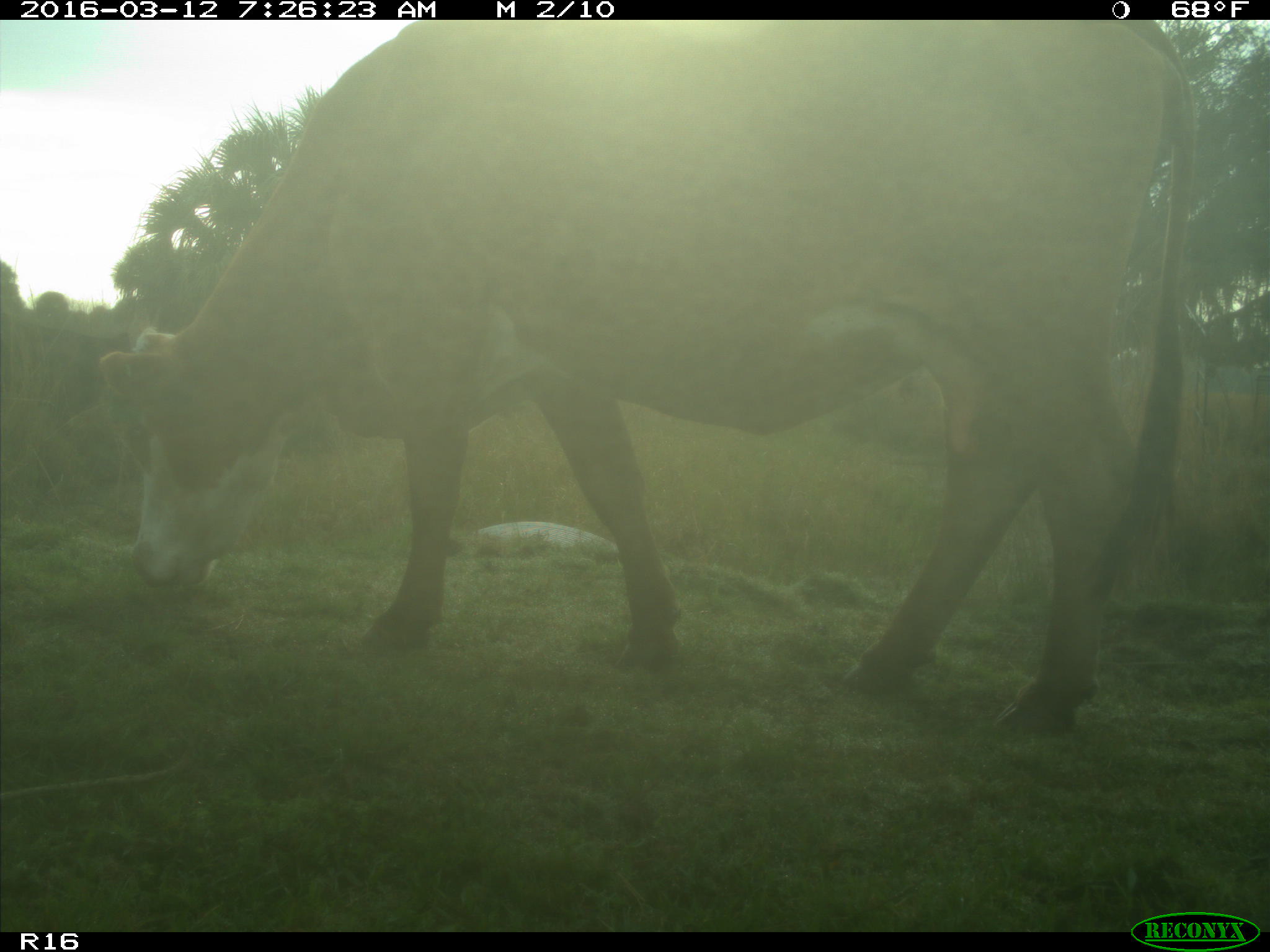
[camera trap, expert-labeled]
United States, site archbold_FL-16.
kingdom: Animalia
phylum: Chordata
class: Mammalia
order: Artiodactyla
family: Bovidae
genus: Bos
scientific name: Bos taurus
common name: domestic cow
Bos taurus (domestic cow).